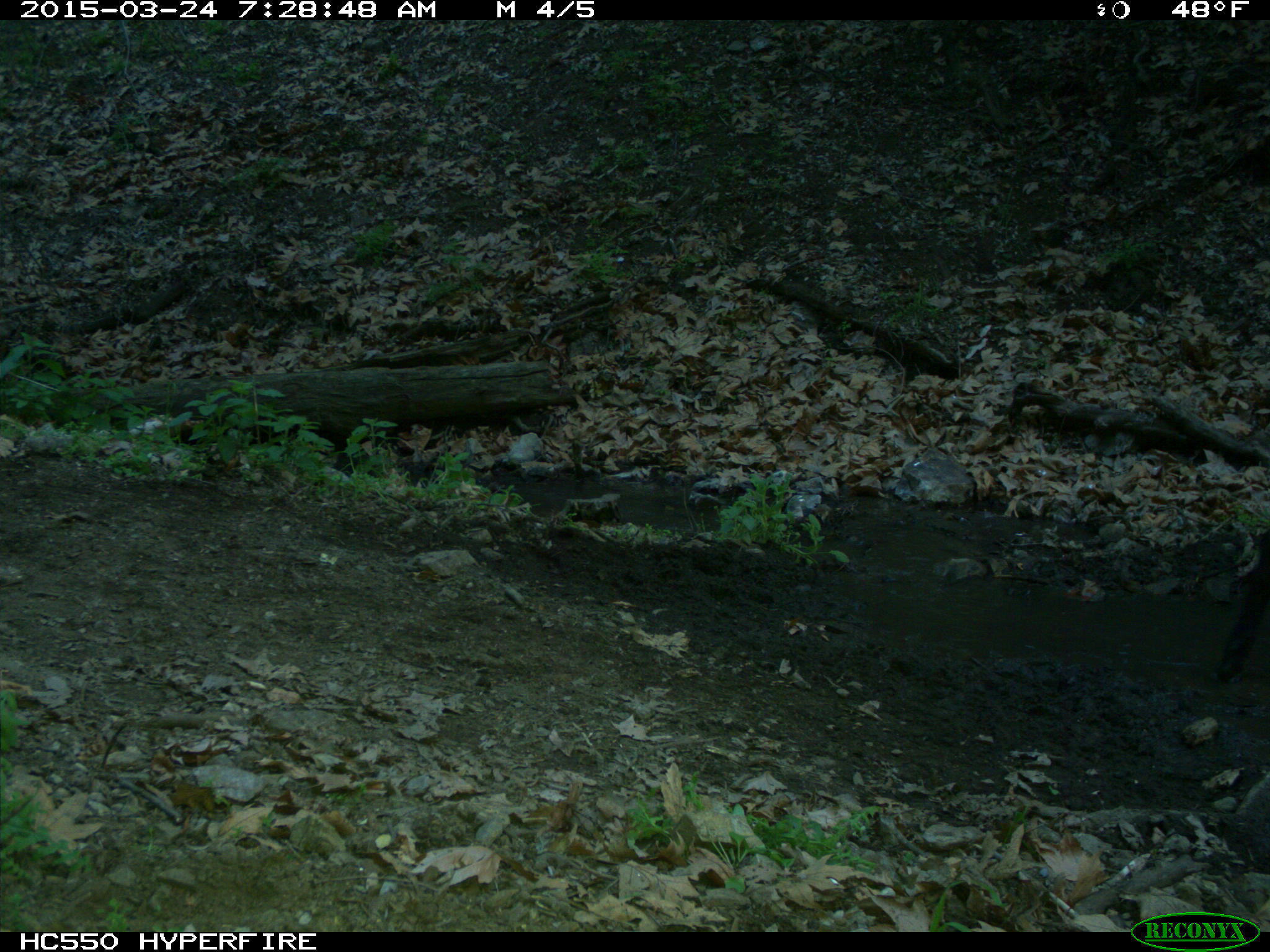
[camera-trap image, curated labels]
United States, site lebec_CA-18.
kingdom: Animalia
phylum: Chordata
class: Mammalia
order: Artiodactyla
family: Bovidae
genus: Bos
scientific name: Bos taurus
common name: domestic cow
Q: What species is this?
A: Bos taurus (domestic cow).